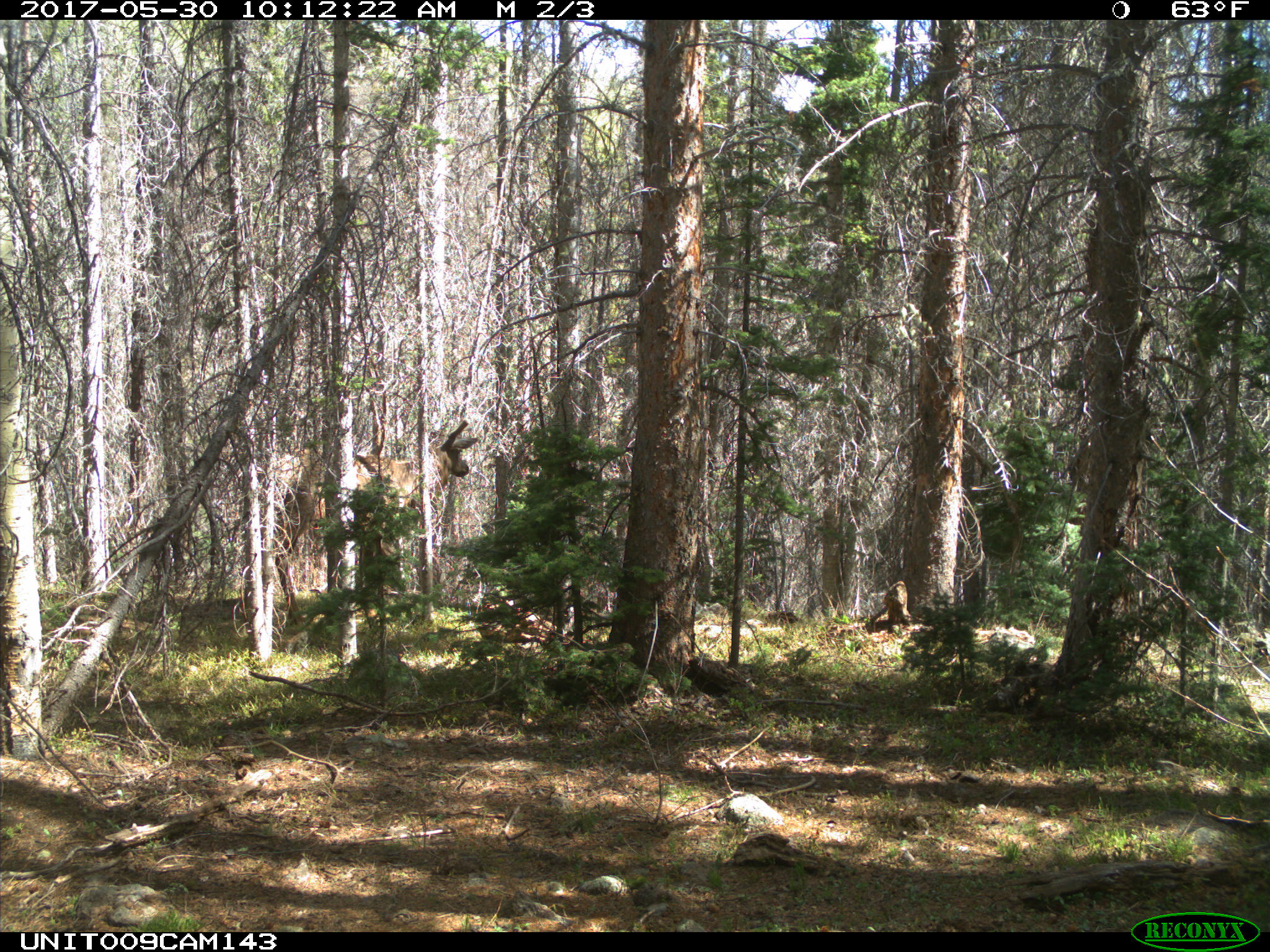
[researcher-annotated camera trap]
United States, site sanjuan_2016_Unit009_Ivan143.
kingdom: Animalia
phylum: Chordata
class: Mammalia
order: Artiodactyla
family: Cervidae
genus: Cervus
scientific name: Cervus elaphus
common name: red deer